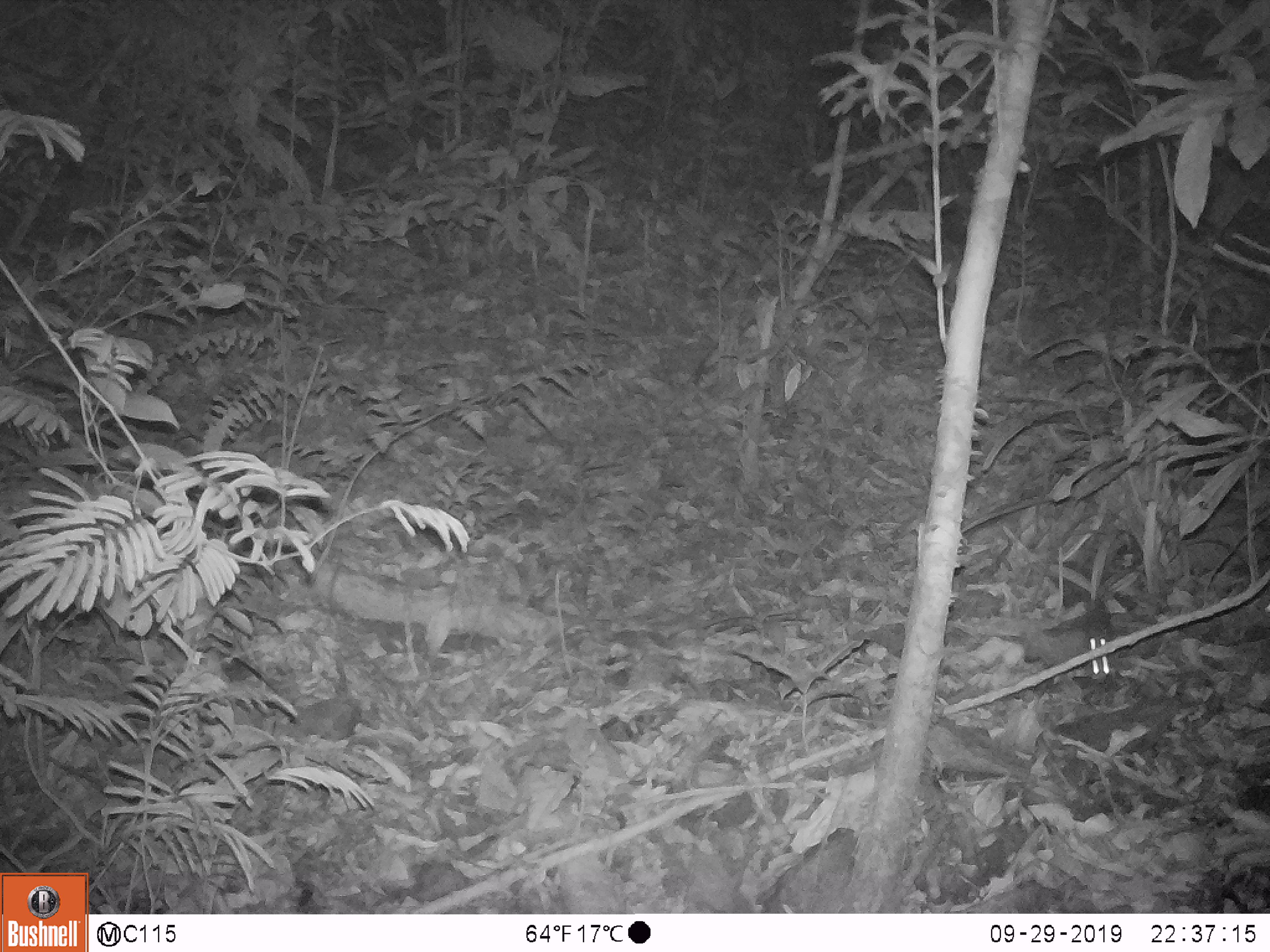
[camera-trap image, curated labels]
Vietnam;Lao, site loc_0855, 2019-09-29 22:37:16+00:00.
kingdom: Animalia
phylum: Chordata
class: Mammalia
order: Rodentia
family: Muridae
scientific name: Muridae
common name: old-world mice and rats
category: unidentified murid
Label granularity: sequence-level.